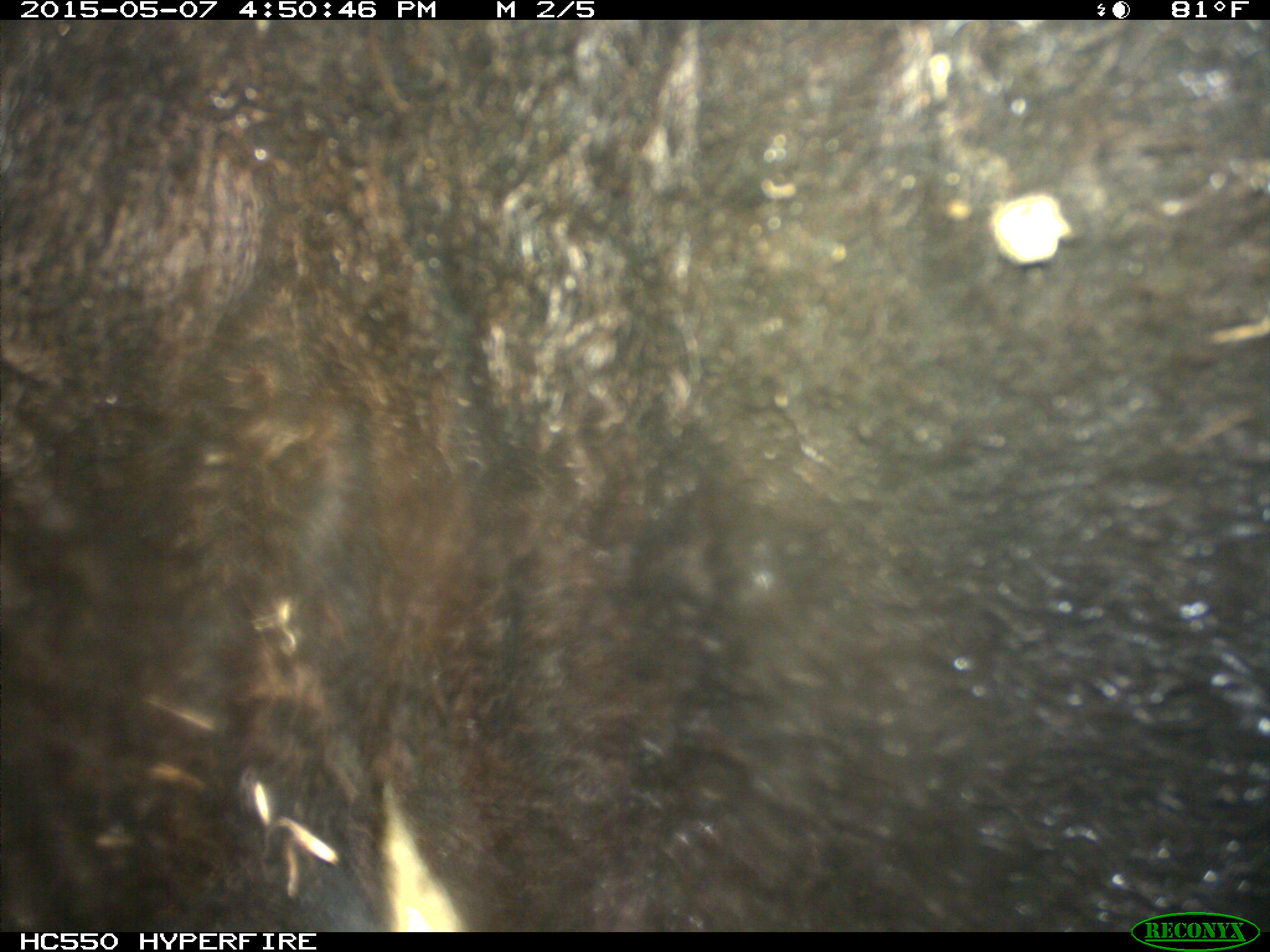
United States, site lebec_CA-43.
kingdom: Animalia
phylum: Chordata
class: Mammalia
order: Artiodactyla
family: Bovidae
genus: Bos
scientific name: Bos taurus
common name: domestic cow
Bos taurus (domestic cow).